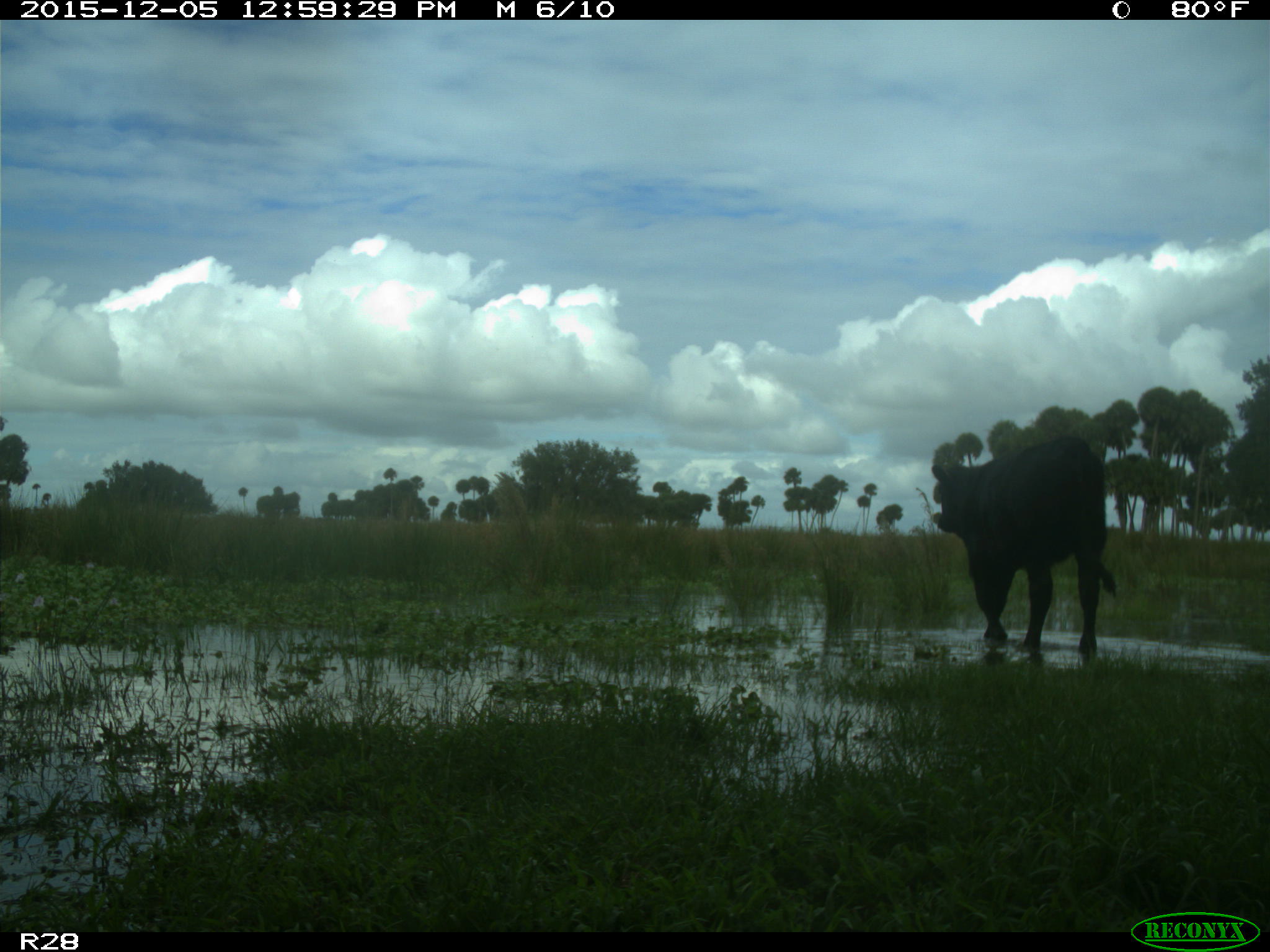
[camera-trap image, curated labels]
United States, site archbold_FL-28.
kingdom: Animalia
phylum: Chordata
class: Mammalia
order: Artiodactyla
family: Bovidae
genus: Bos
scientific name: Bos taurus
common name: domestic cow